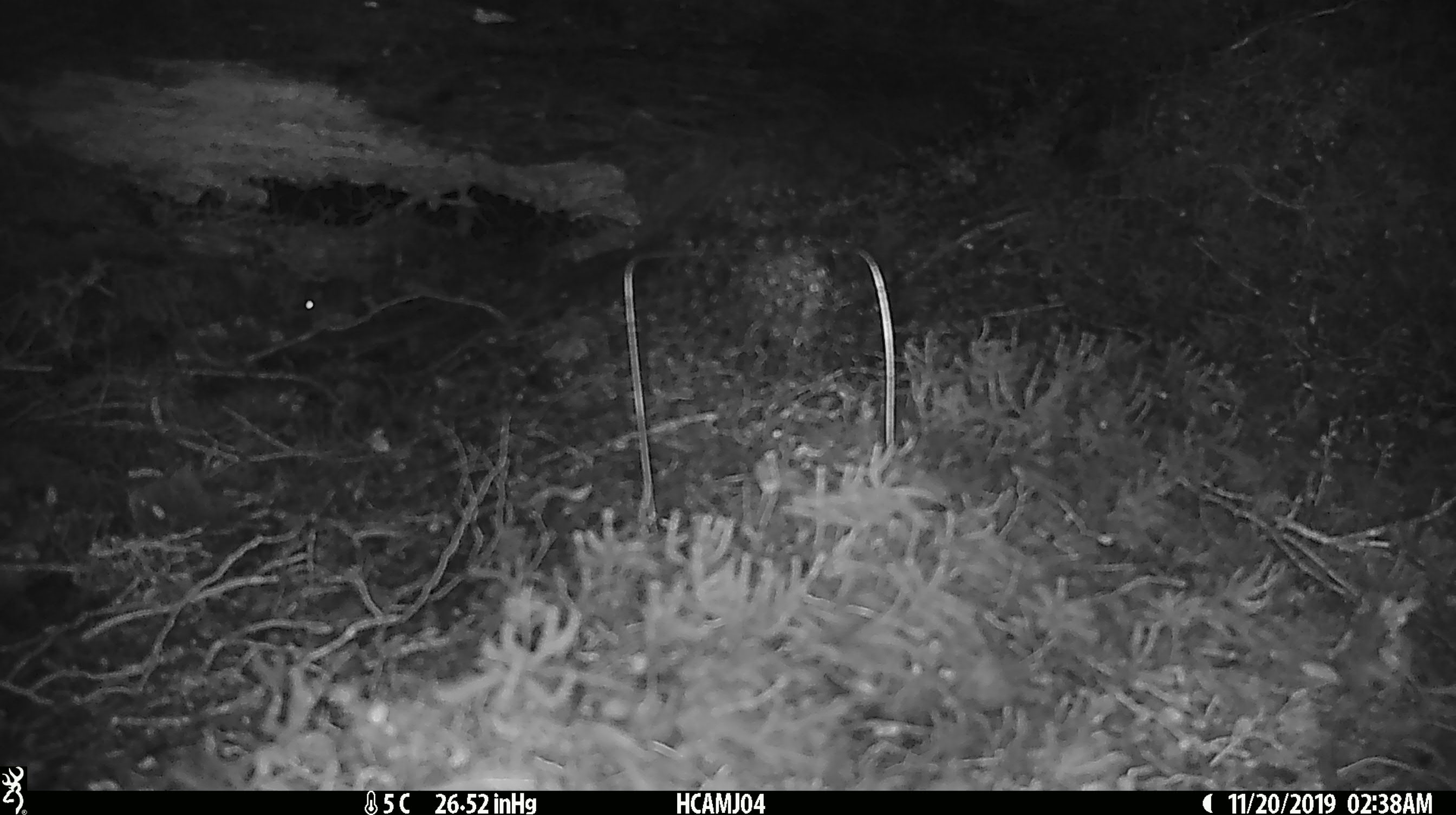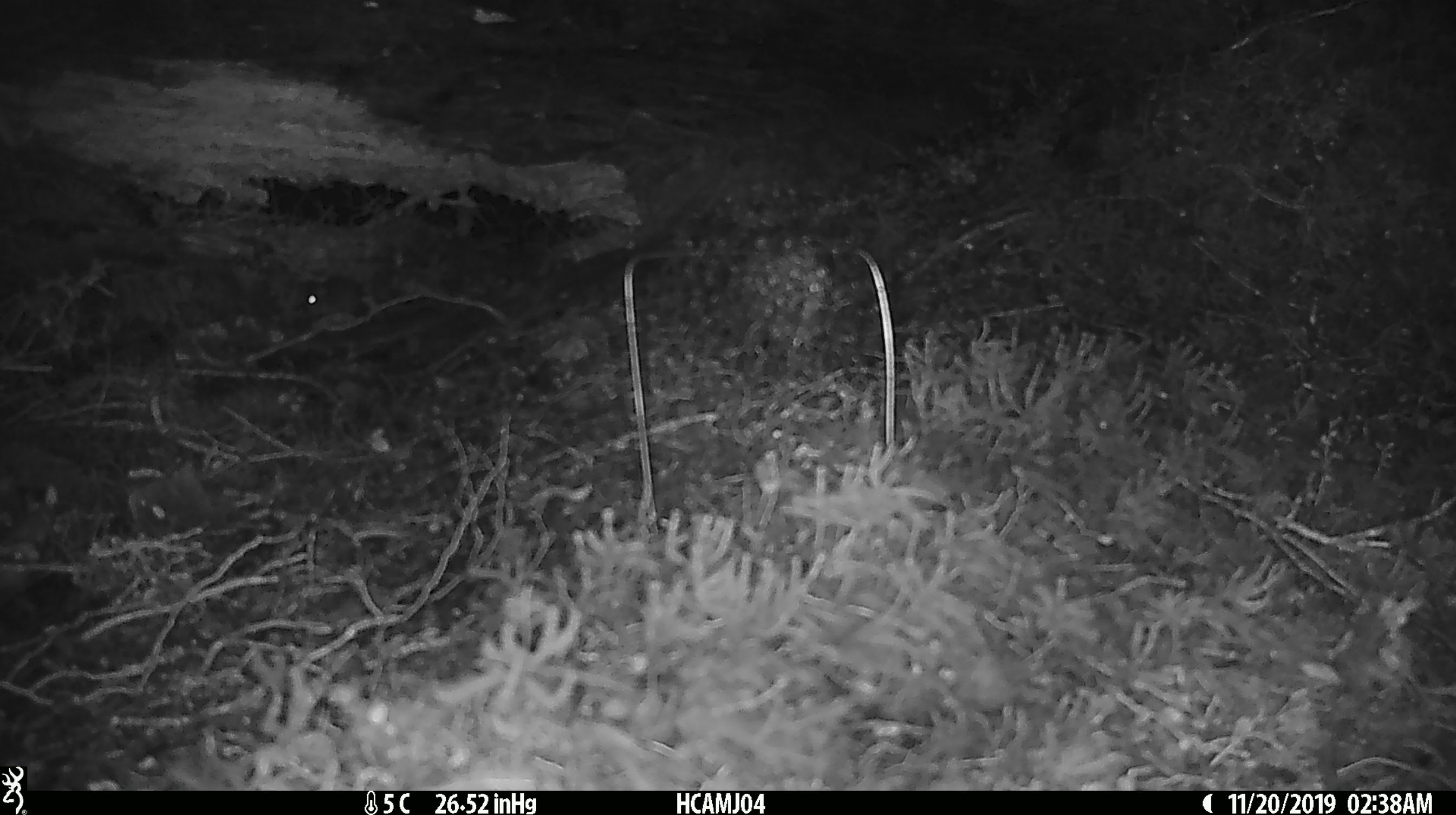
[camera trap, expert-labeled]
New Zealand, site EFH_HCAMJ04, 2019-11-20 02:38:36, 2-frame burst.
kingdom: Animalia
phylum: Chordata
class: Mammalia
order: Rodentia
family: Muridae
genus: Mus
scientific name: Mus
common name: mouse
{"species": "mouse (Mus)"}